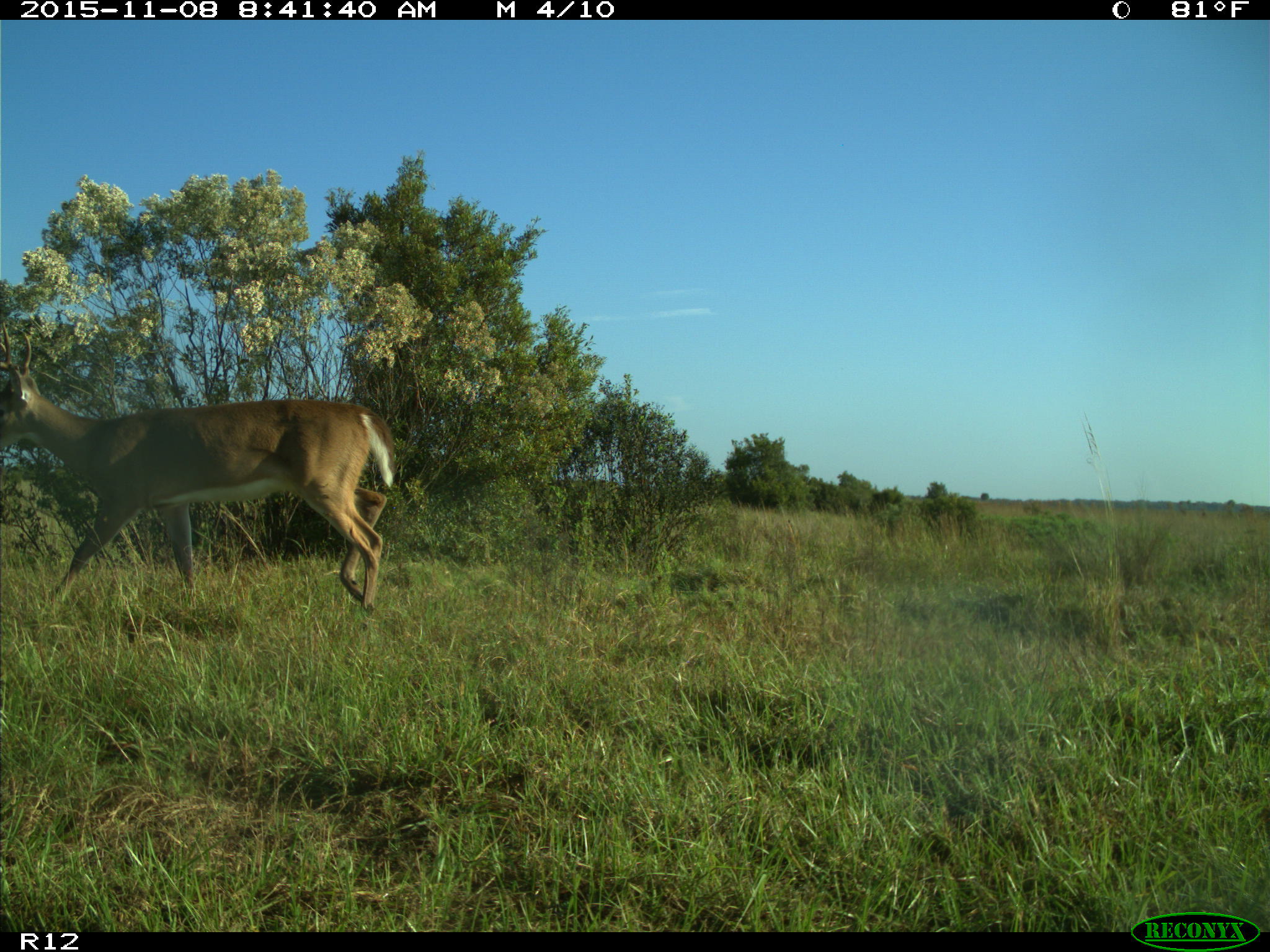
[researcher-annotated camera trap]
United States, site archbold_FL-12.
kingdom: Animalia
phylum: Chordata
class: Mammalia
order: Artiodactyla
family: Cervidae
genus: Odocoileus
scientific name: Odocoileus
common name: deer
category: unidentified deer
Unidentified deer (deer) (Odocoileus).